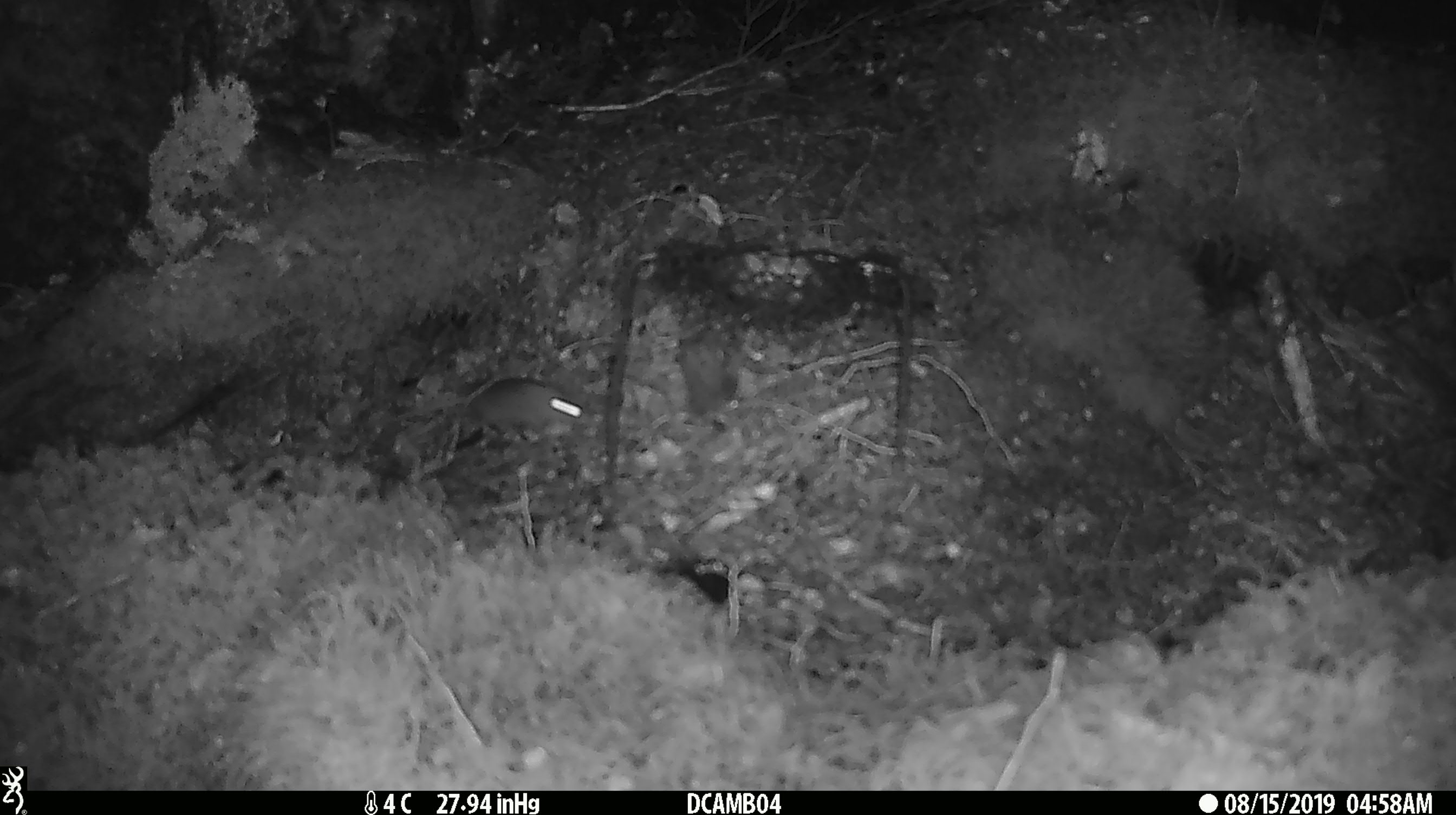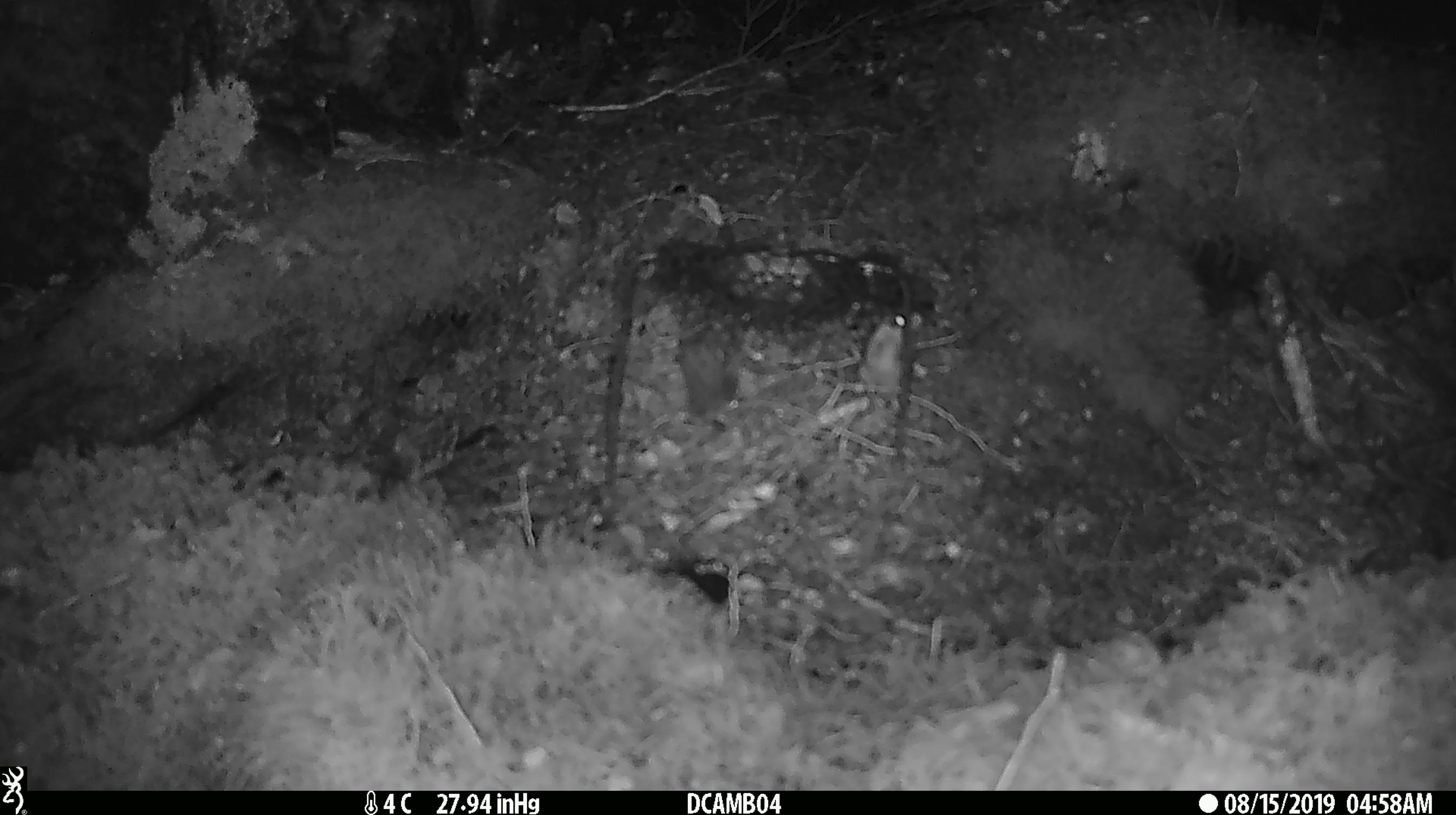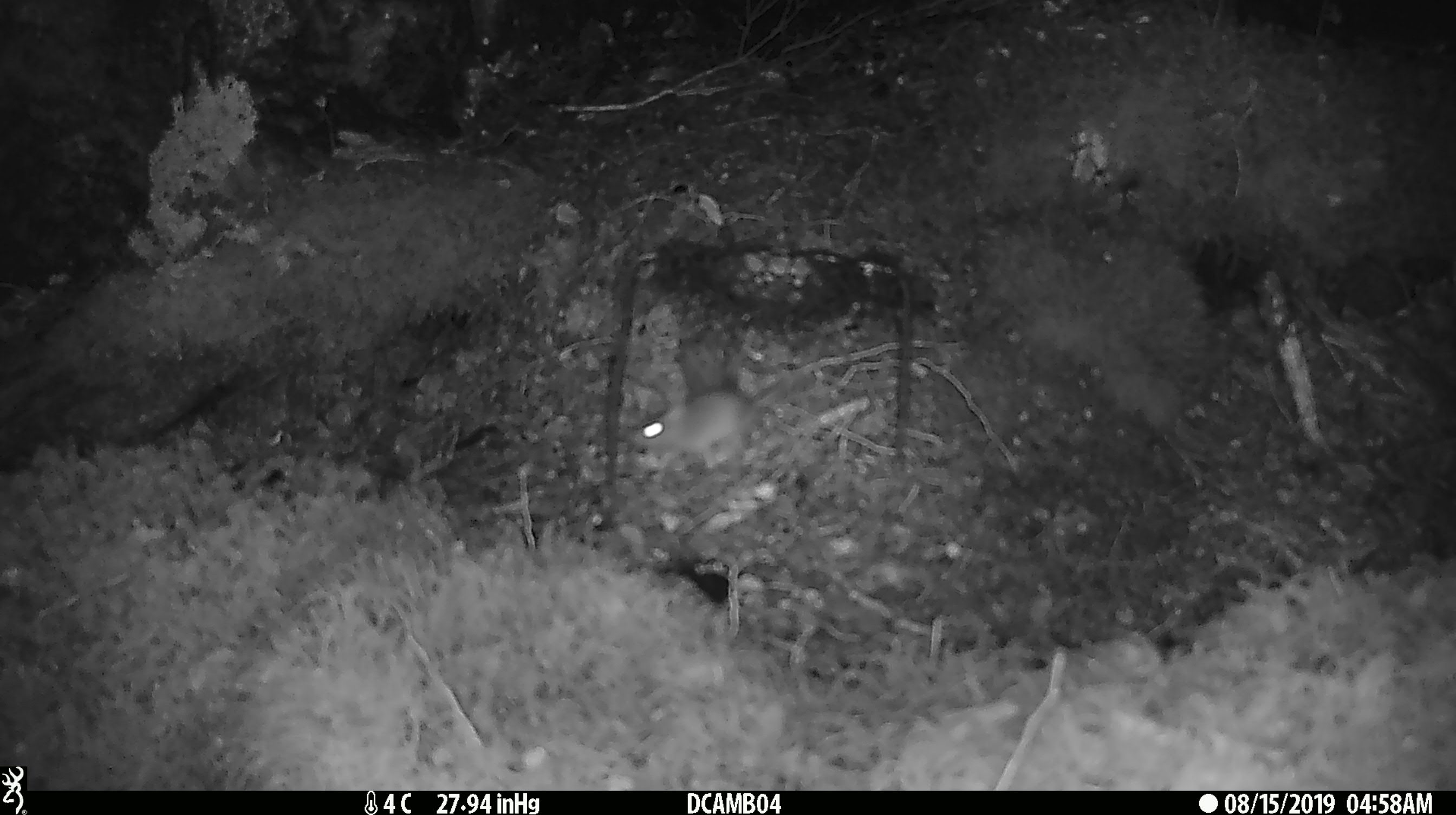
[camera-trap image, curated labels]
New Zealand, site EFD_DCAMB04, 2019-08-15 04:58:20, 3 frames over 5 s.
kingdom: Animalia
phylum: Chordata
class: Mammalia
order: Rodentia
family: Muridae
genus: Mus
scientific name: Mus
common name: mouse